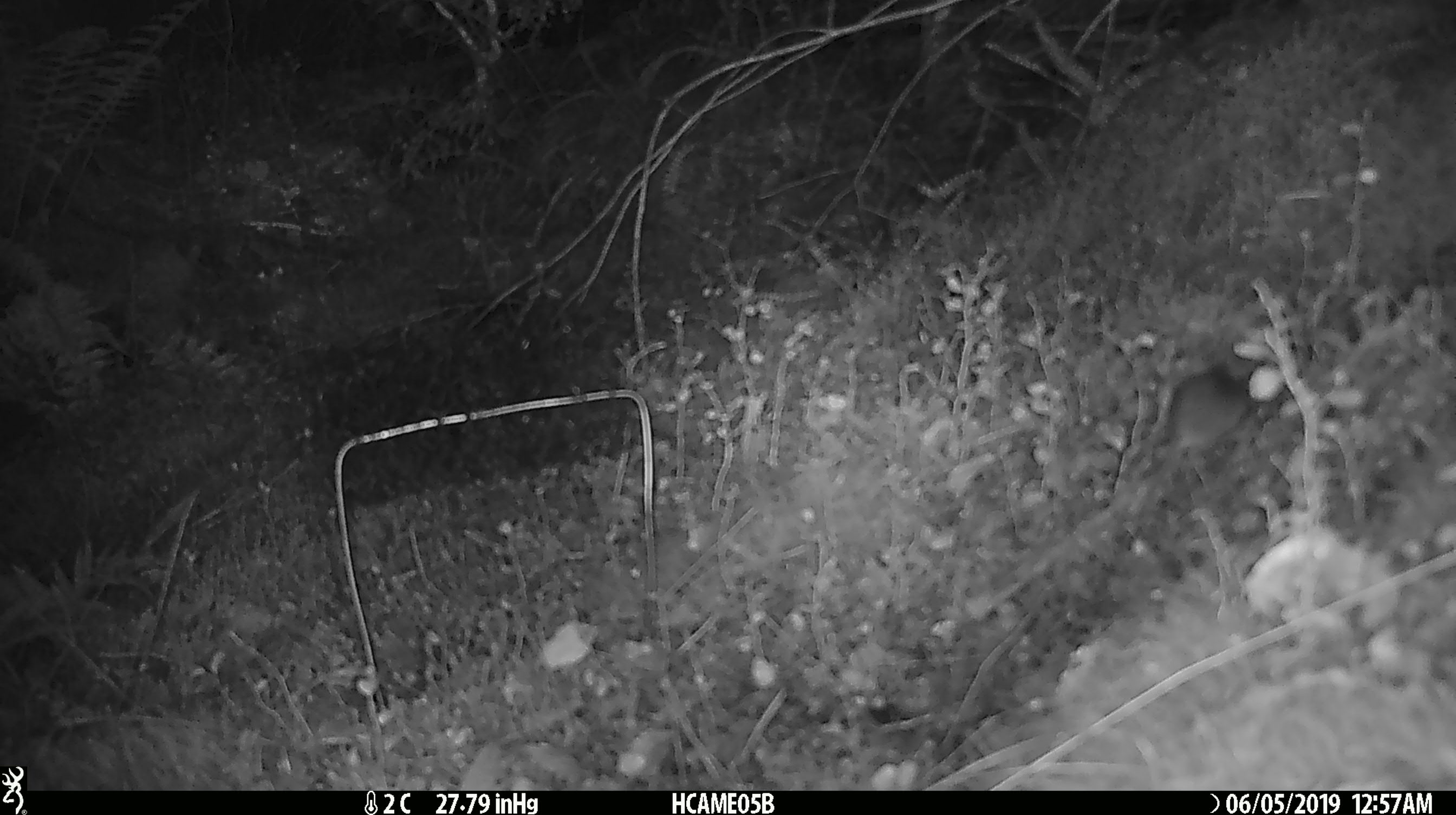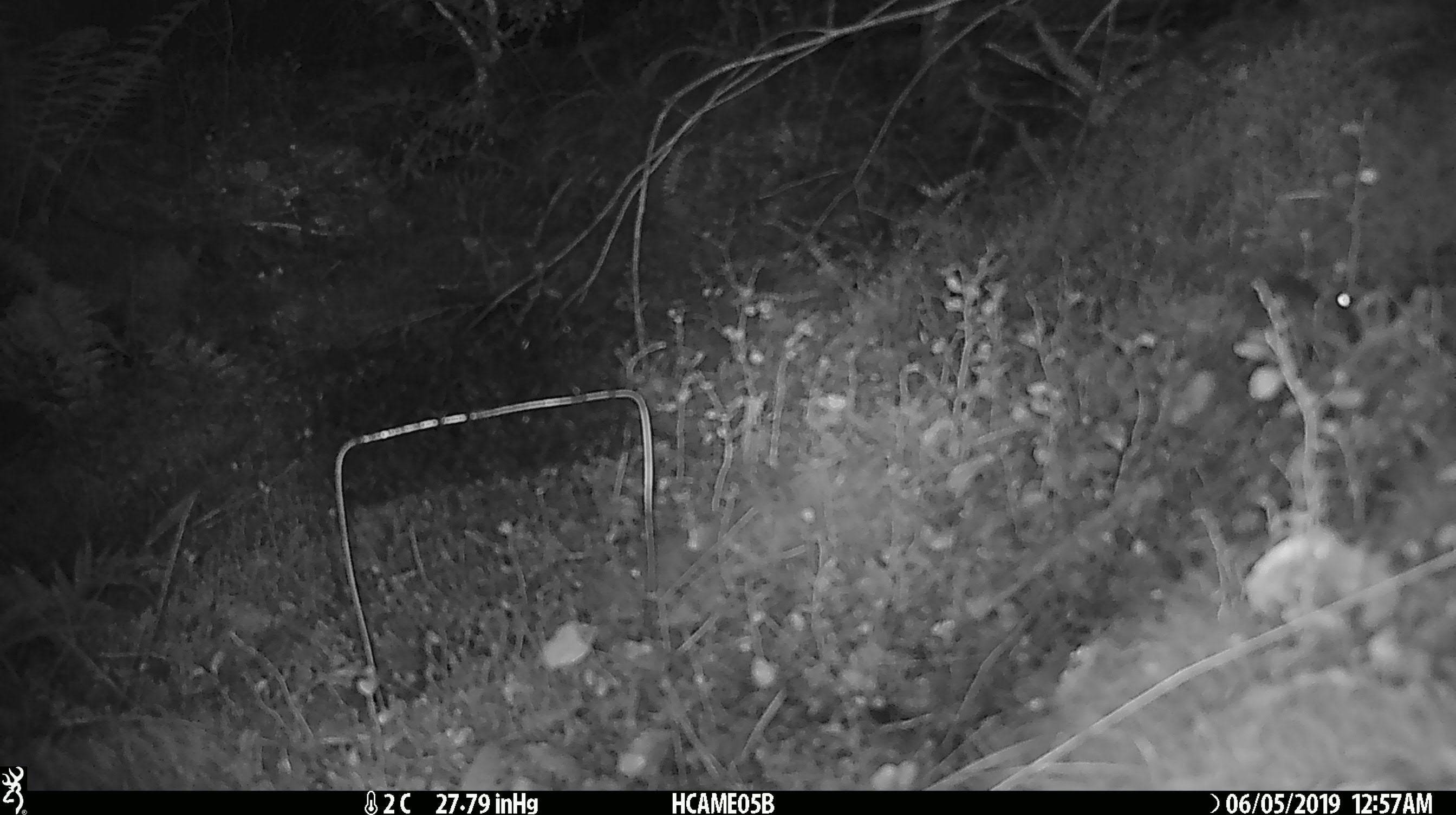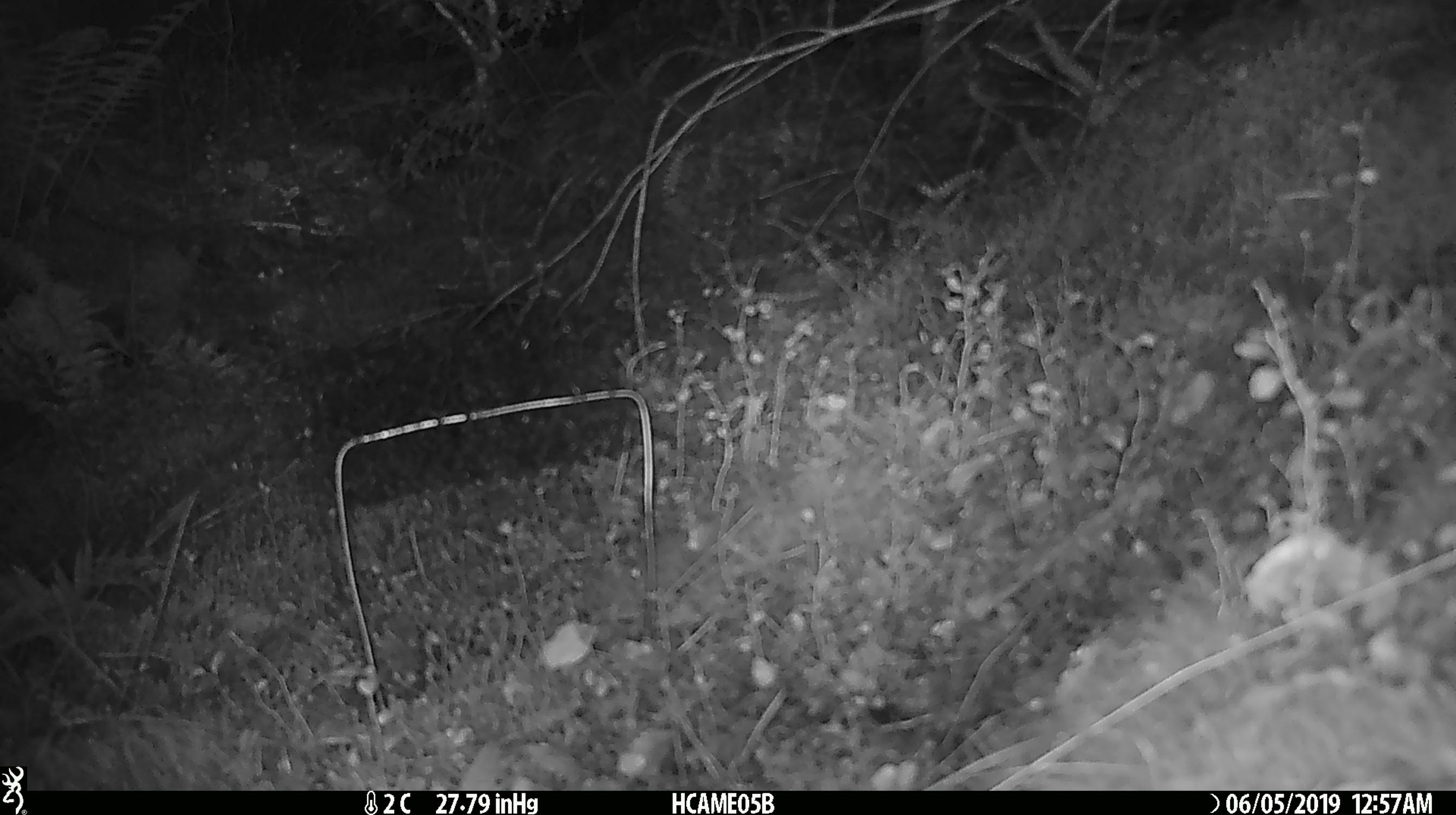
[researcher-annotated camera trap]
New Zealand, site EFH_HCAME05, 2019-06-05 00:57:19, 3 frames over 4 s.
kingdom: Animalia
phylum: Chordata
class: Mammalia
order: Rodentia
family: Muridae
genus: Mus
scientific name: Mus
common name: mouse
Mouse (Mus).